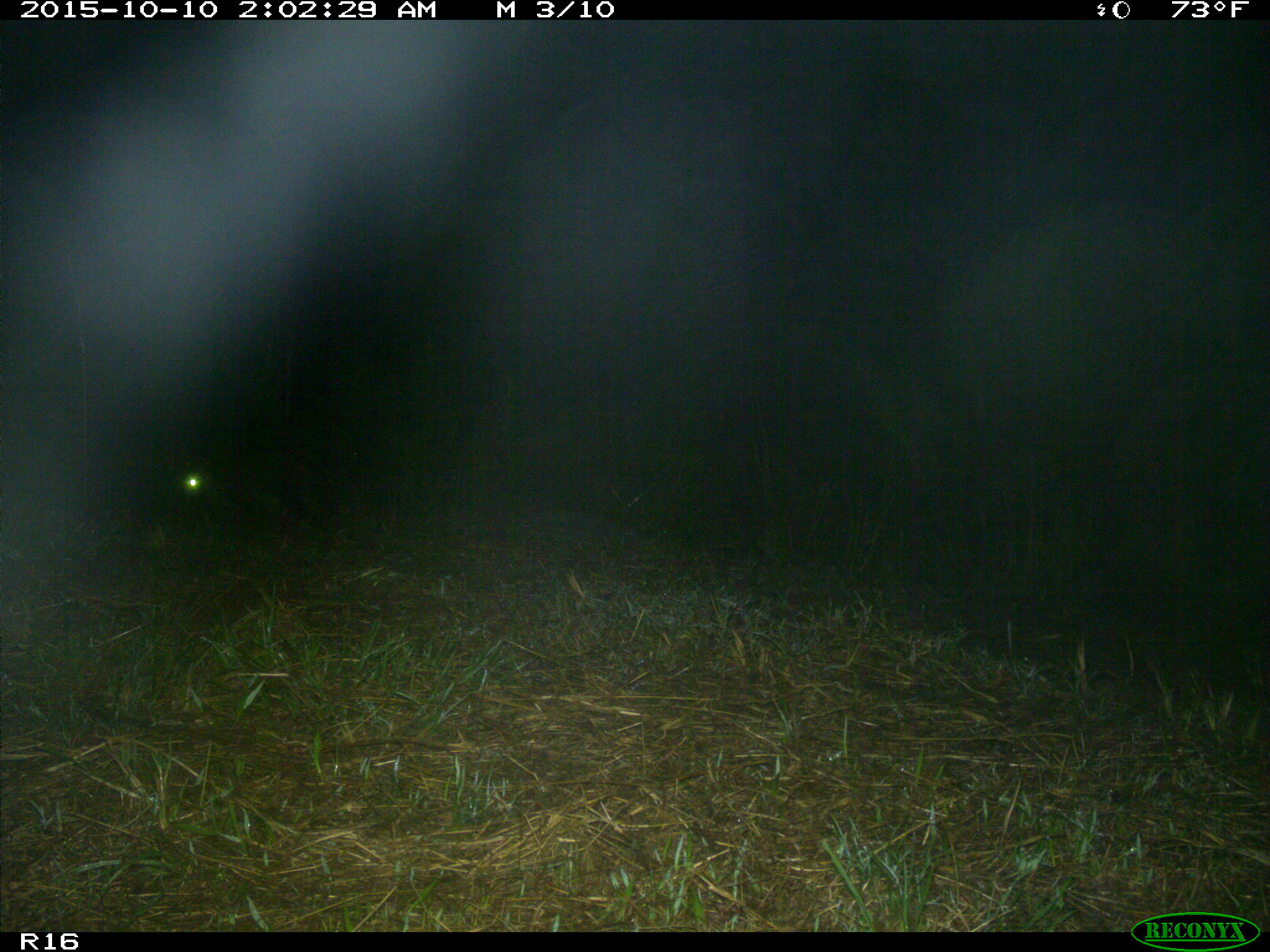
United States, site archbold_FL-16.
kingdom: Animalia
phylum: Chordata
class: Mammalia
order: Carnivora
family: Procyonidae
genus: Procyon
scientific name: Procyon lotor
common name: common raccoon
Procyon lotor (common raccoon).